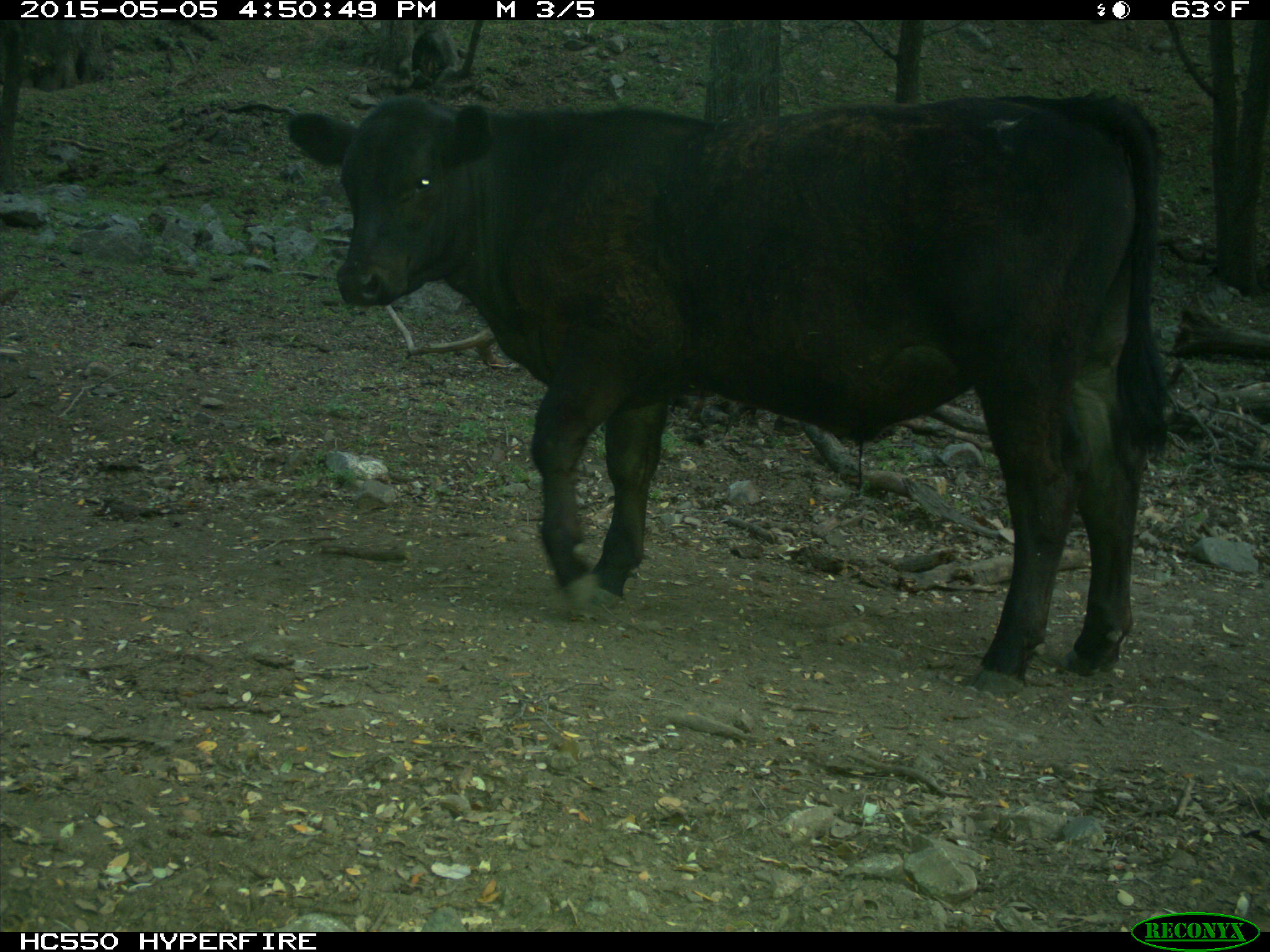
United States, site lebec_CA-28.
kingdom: Animalia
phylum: Chordata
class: Mammalia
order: Artiodactyla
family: Bovidae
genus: Bos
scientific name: Bos taurus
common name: domestic cow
Bos taurus (domestic cow).